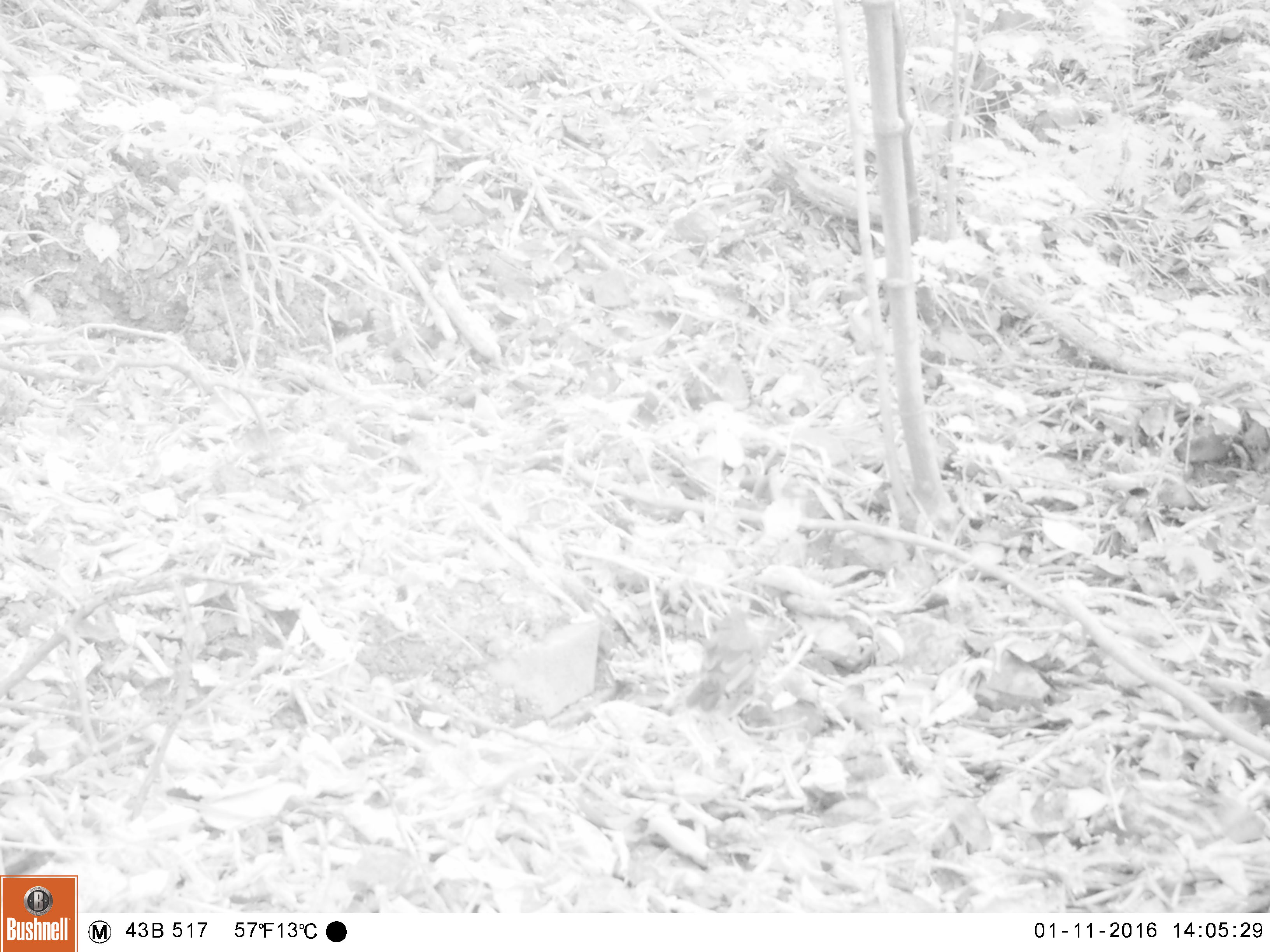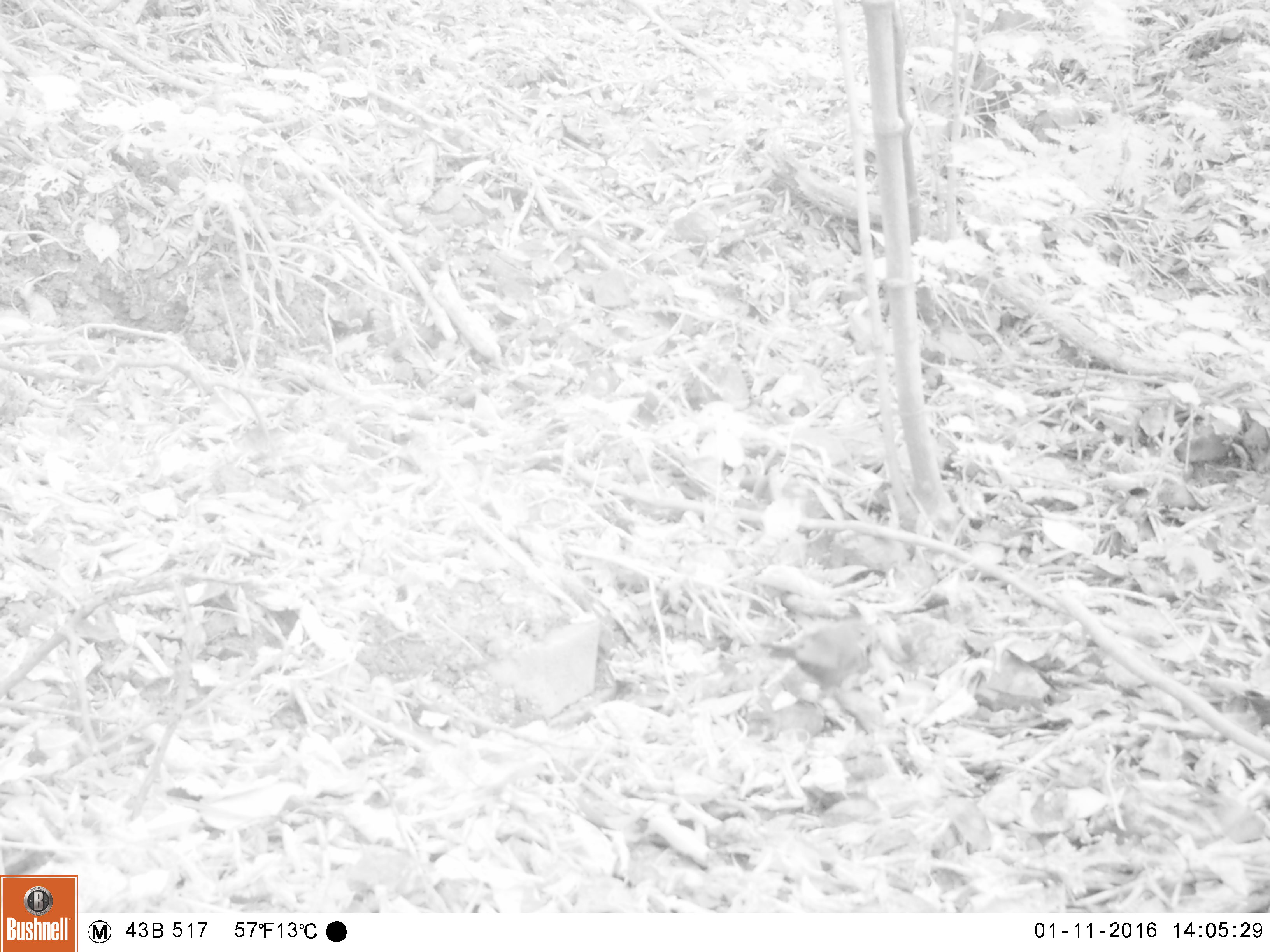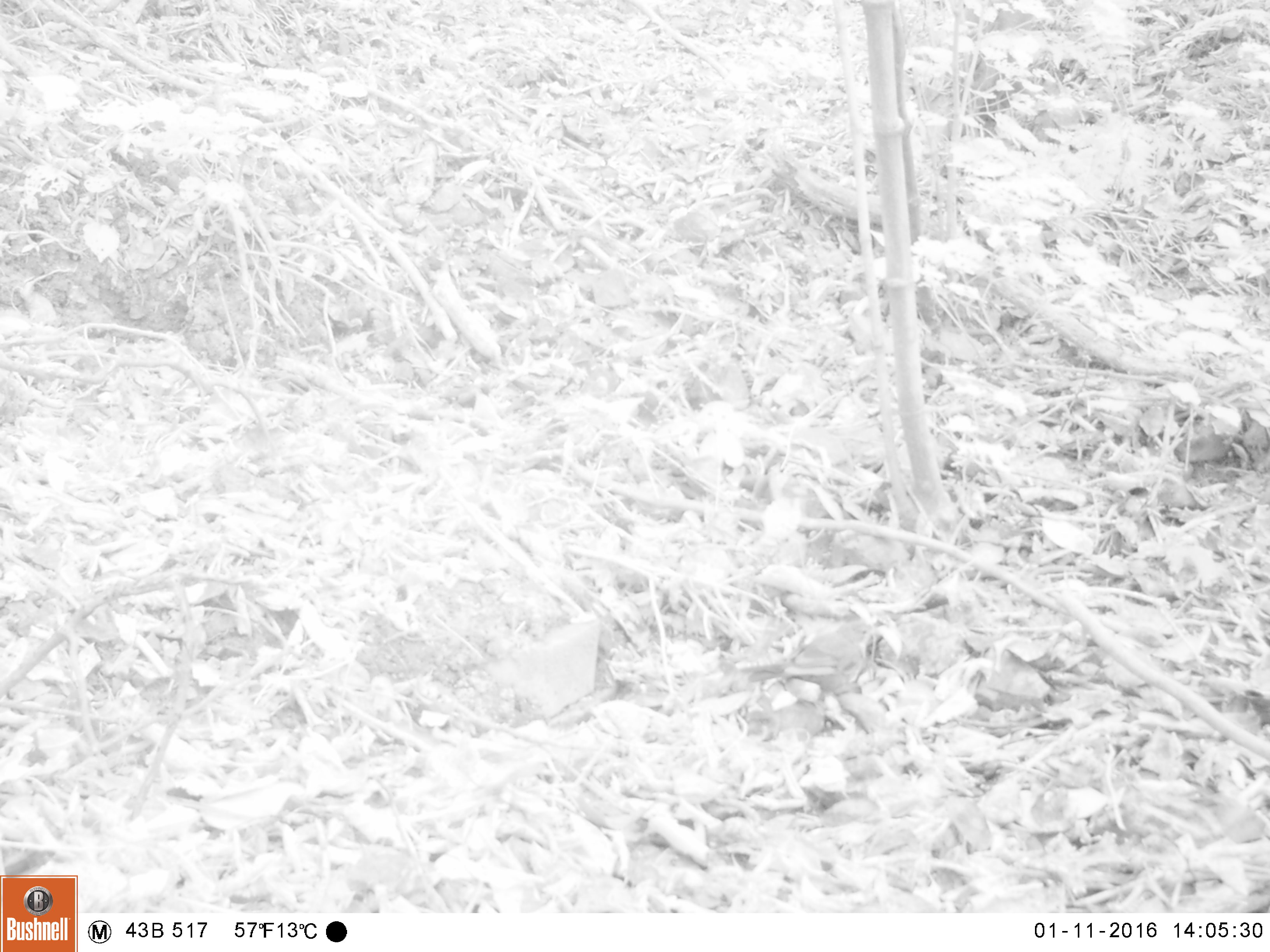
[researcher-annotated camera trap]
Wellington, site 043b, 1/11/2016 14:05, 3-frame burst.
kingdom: Animalia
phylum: Chordata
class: Aves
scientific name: Aves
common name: bird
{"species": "bird (Aves)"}